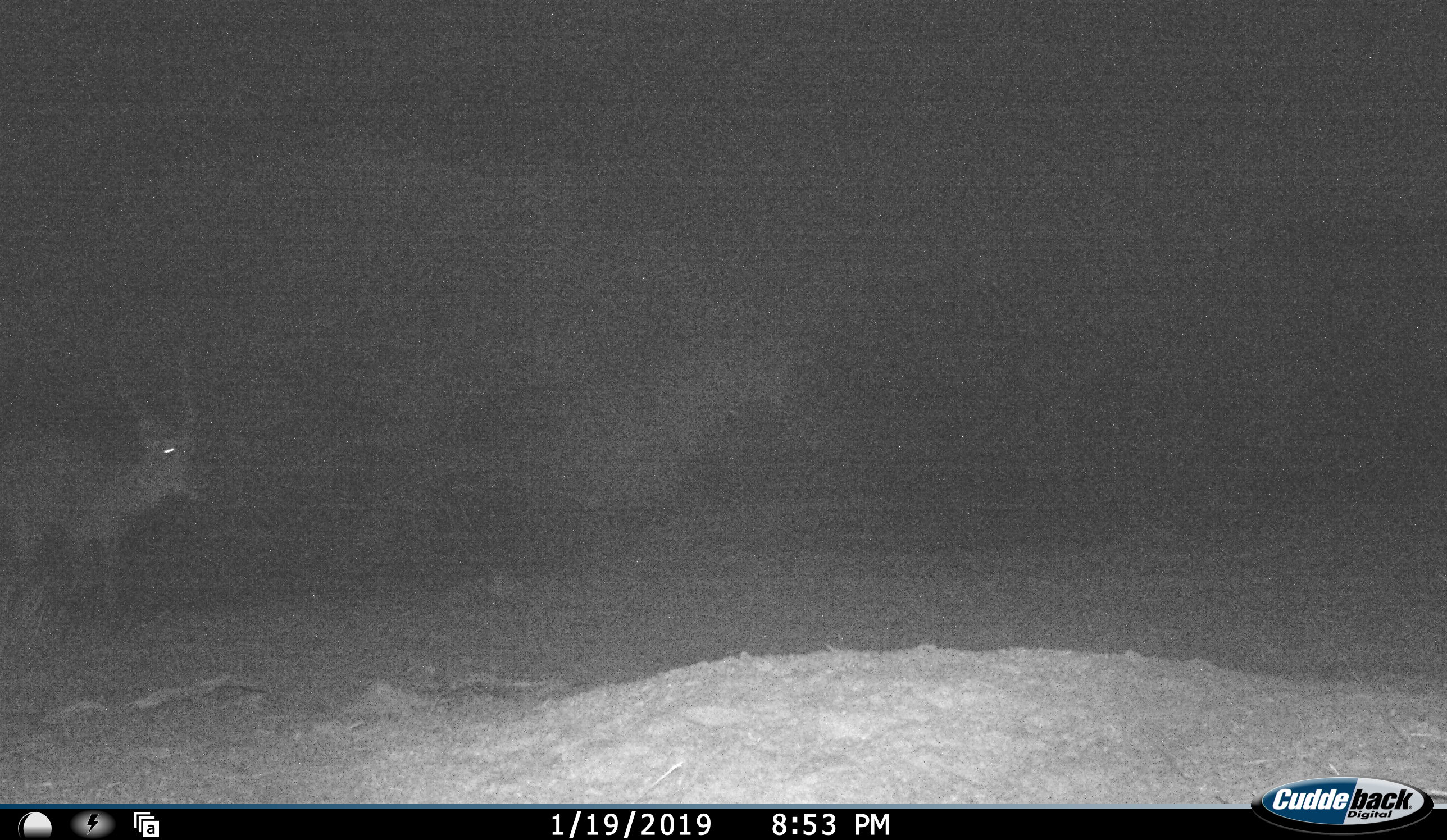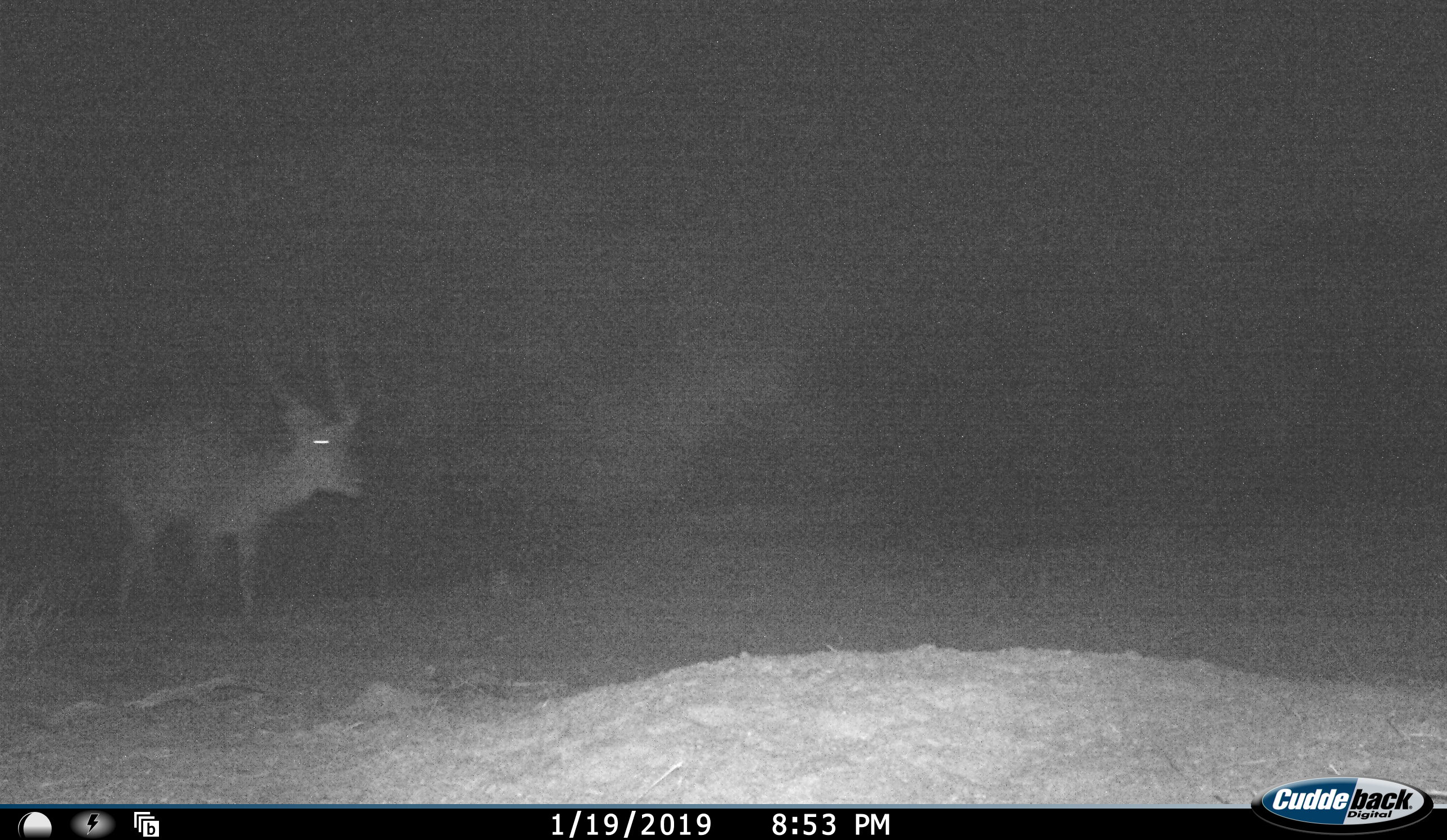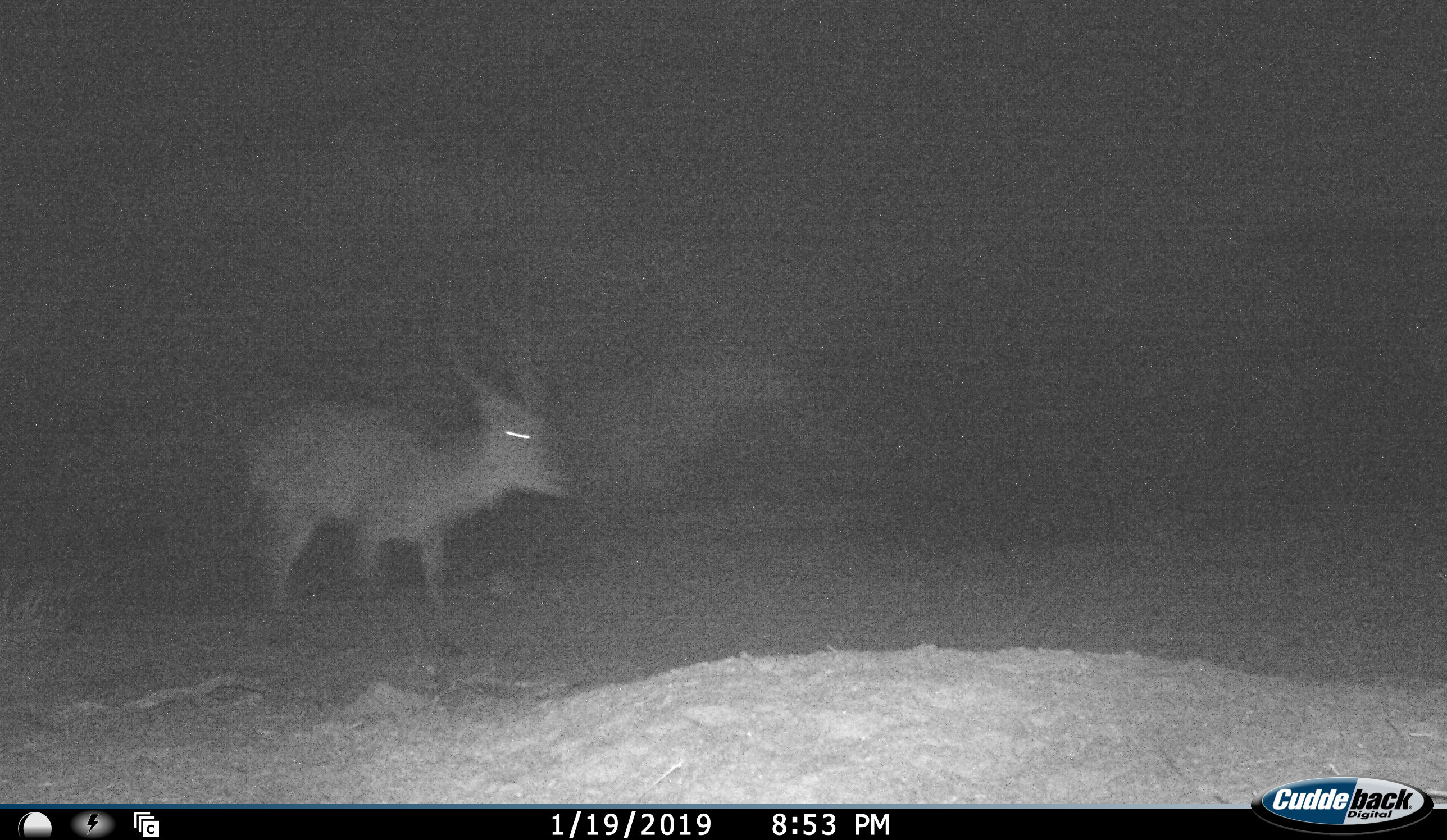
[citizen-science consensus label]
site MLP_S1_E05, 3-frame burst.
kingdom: Animalia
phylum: Chordata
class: Mammalia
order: Artiodactyla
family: Bovidae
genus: Kobus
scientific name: Kobus ellipsiprymnus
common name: waterbuck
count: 1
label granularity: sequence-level